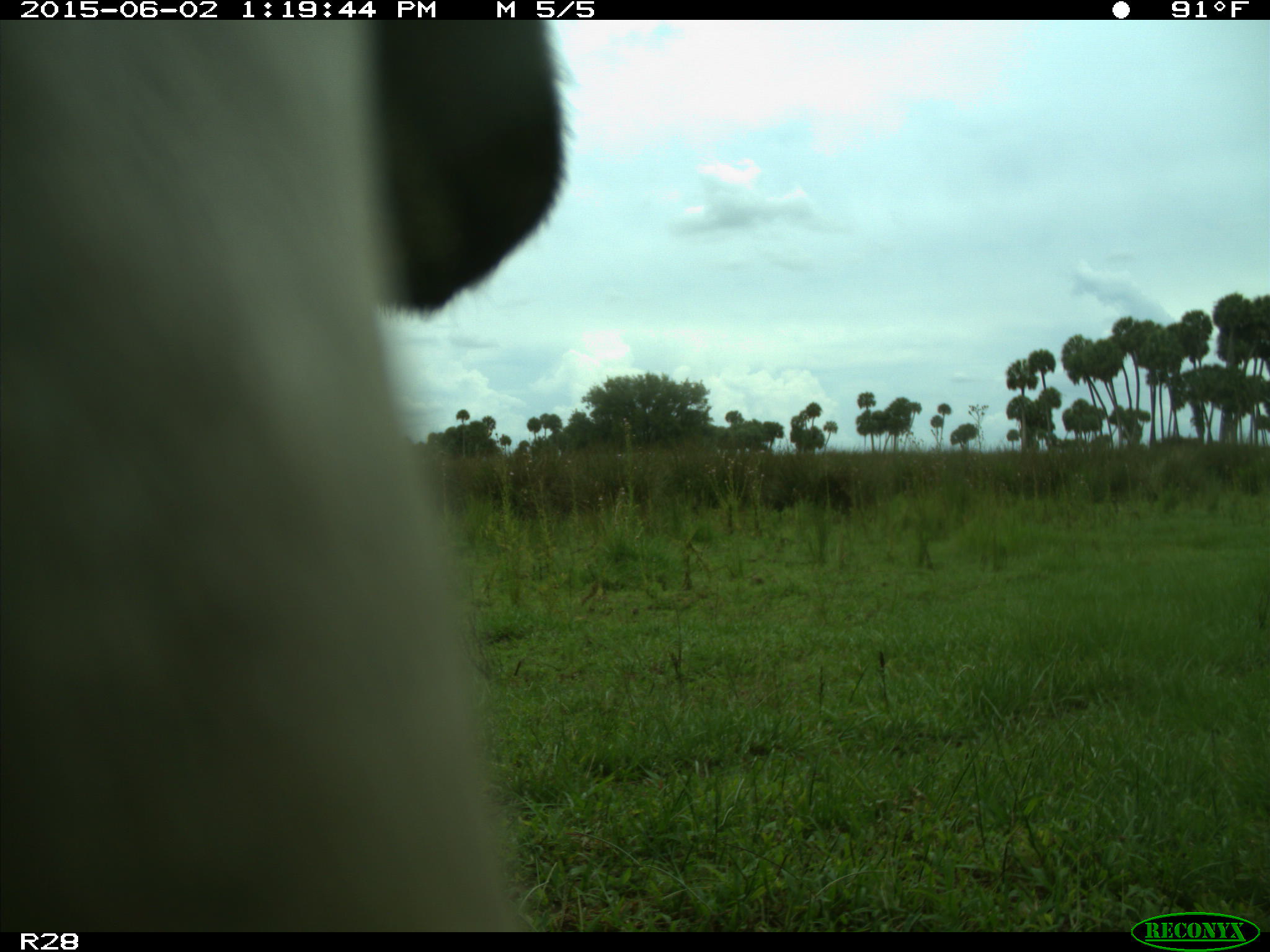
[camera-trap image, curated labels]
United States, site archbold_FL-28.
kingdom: Animalia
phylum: Chordata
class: Mammalia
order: Artiodactyla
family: Bovidae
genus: Bos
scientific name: Bos taurus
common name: domestic cow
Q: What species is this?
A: Bos taurus (domestic cow).